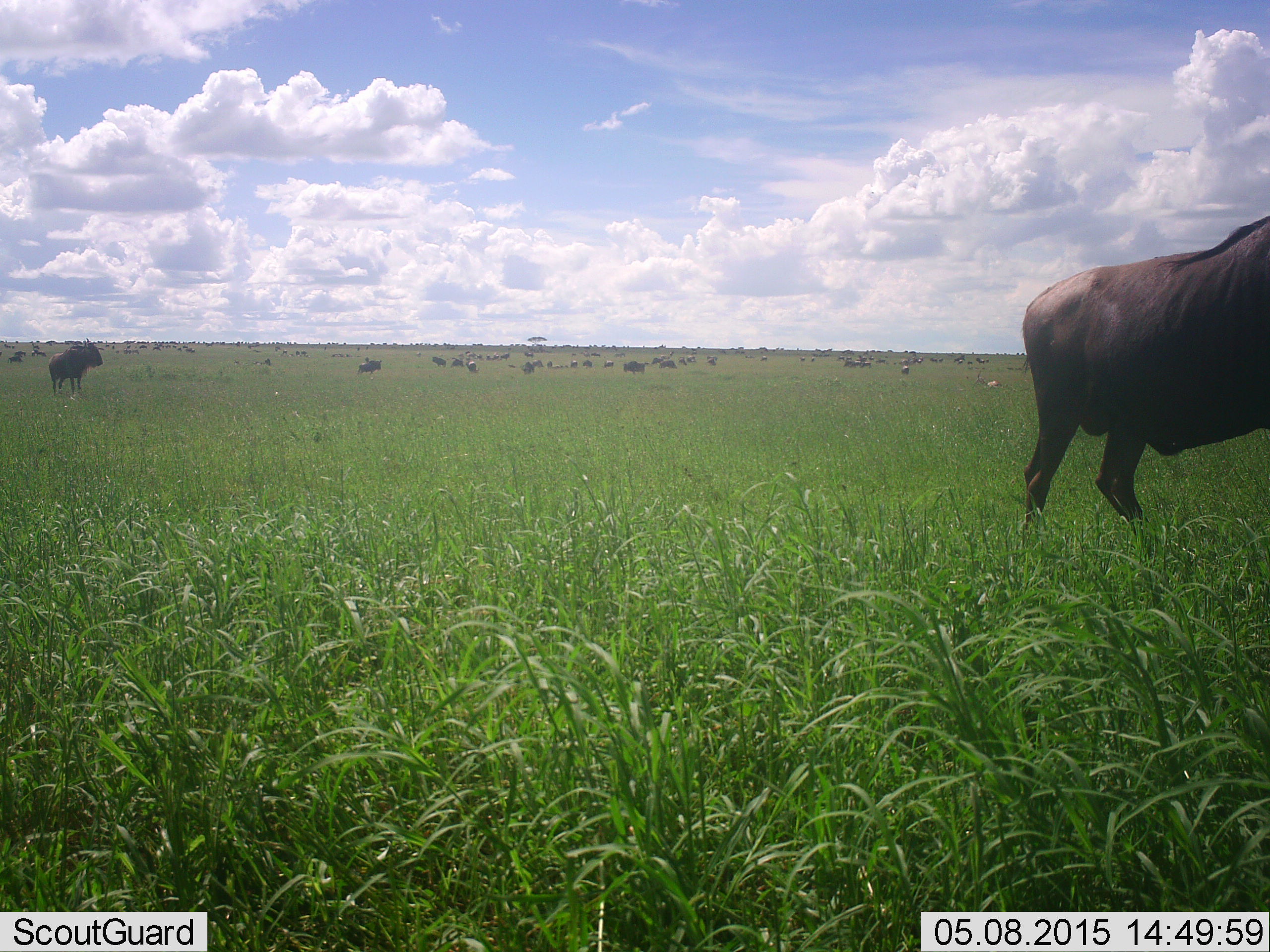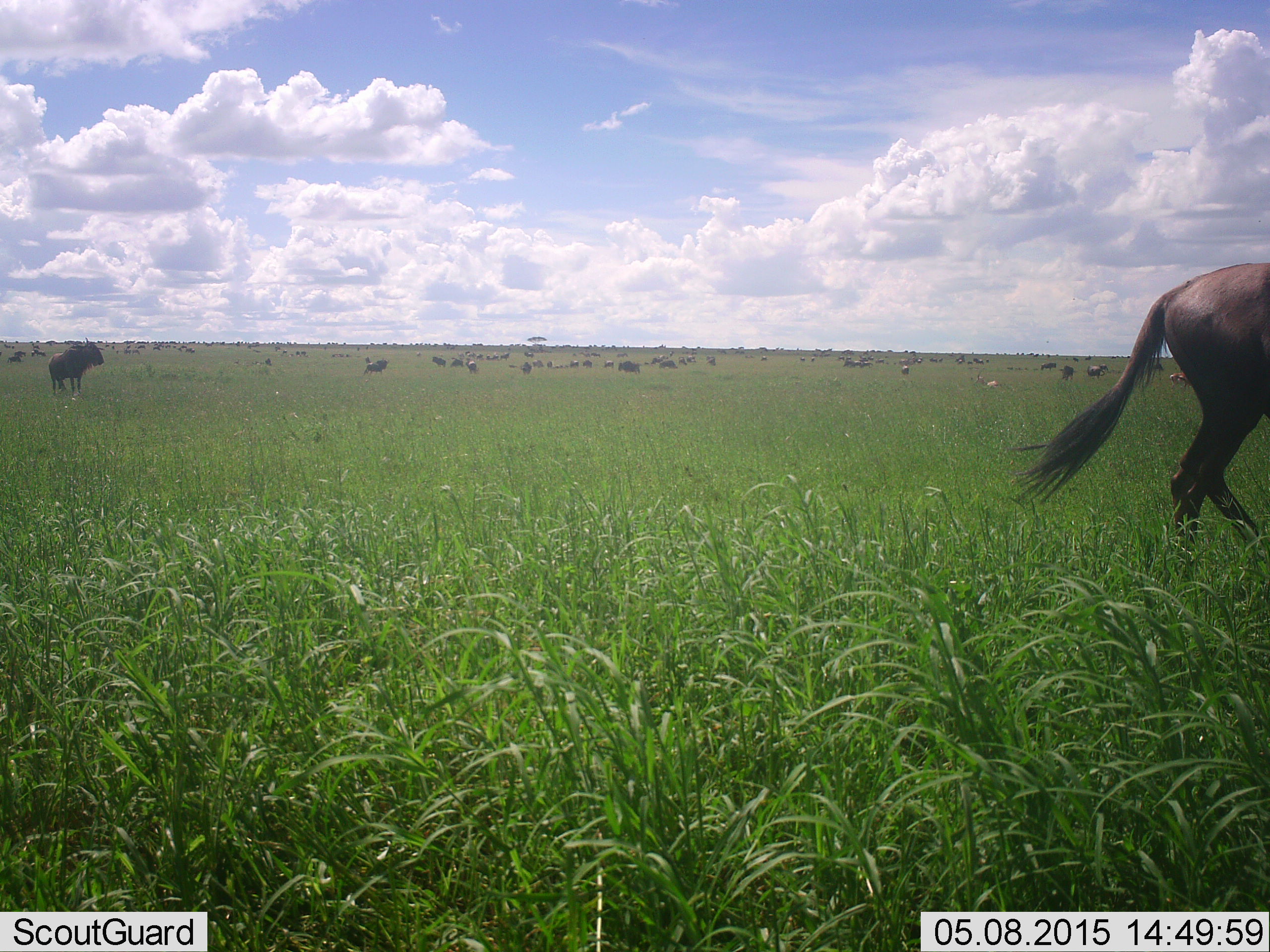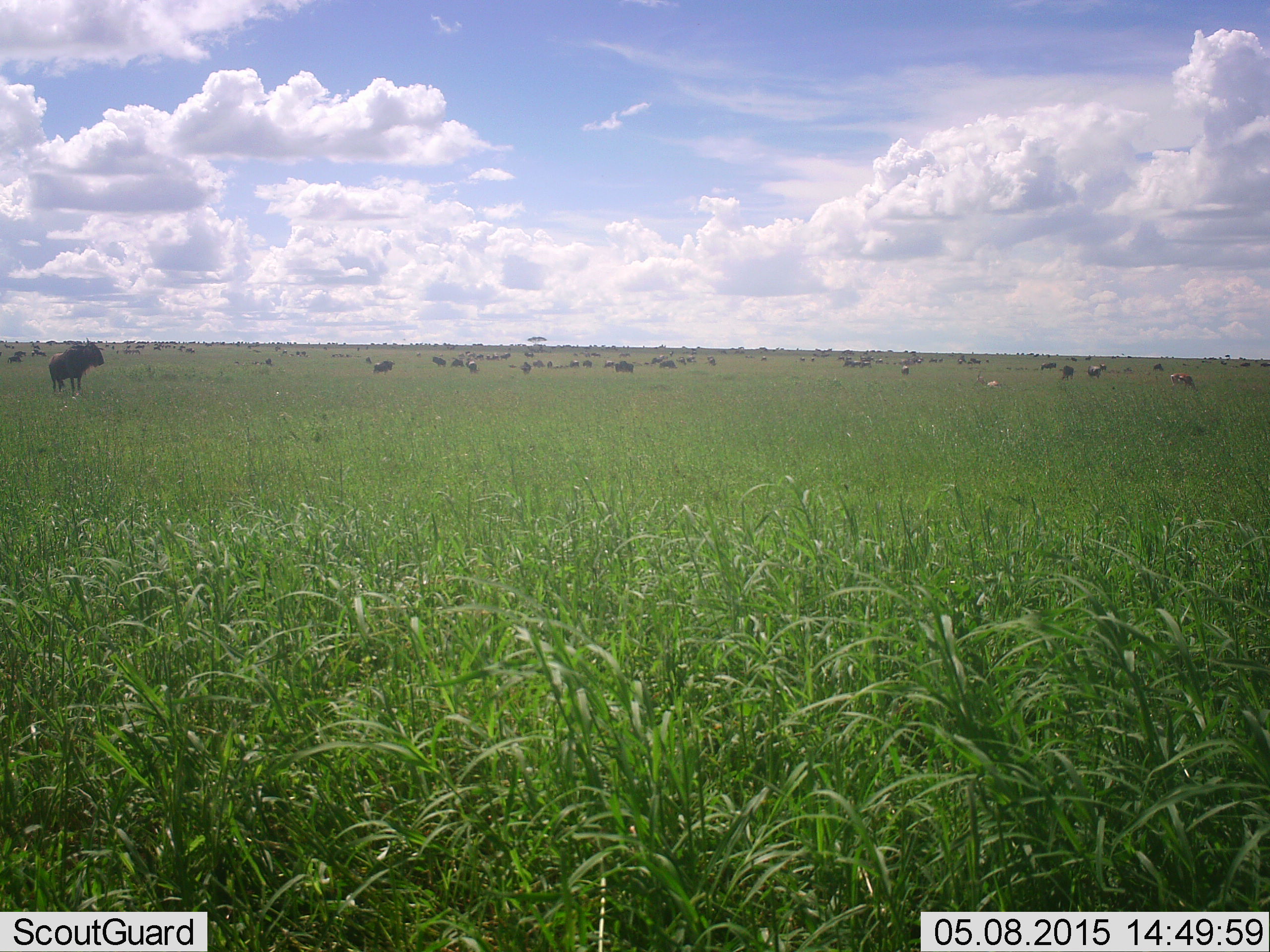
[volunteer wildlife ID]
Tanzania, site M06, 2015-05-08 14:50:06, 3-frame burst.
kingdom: Animalia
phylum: Chordata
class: Mammalia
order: Artiodactyla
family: Bovidae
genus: Connochaetes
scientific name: Connochaetes taurinus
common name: blue wildebeest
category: wildebeest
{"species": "wildebeest (blue wildebeest) (Connochaetes taurinus)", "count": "11-50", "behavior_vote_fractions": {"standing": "80%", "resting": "40%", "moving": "80%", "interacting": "0%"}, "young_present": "10%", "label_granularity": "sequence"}